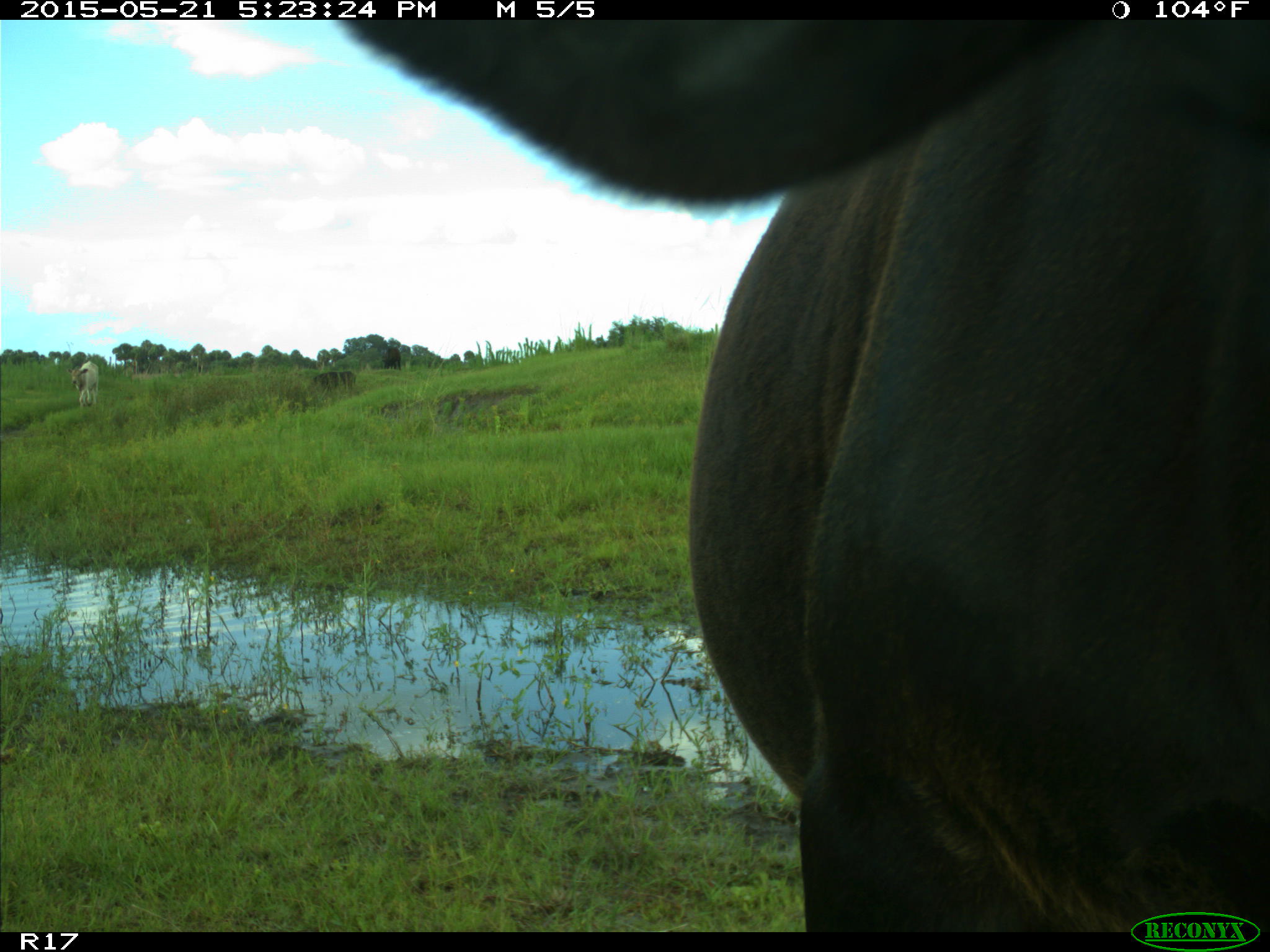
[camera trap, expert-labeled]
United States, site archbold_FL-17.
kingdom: Animalia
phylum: Chordata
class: Mammalia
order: Artiodactyla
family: Bovidae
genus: Bos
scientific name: Bos taurus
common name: domestic cow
Bos taurus (domestic cow).